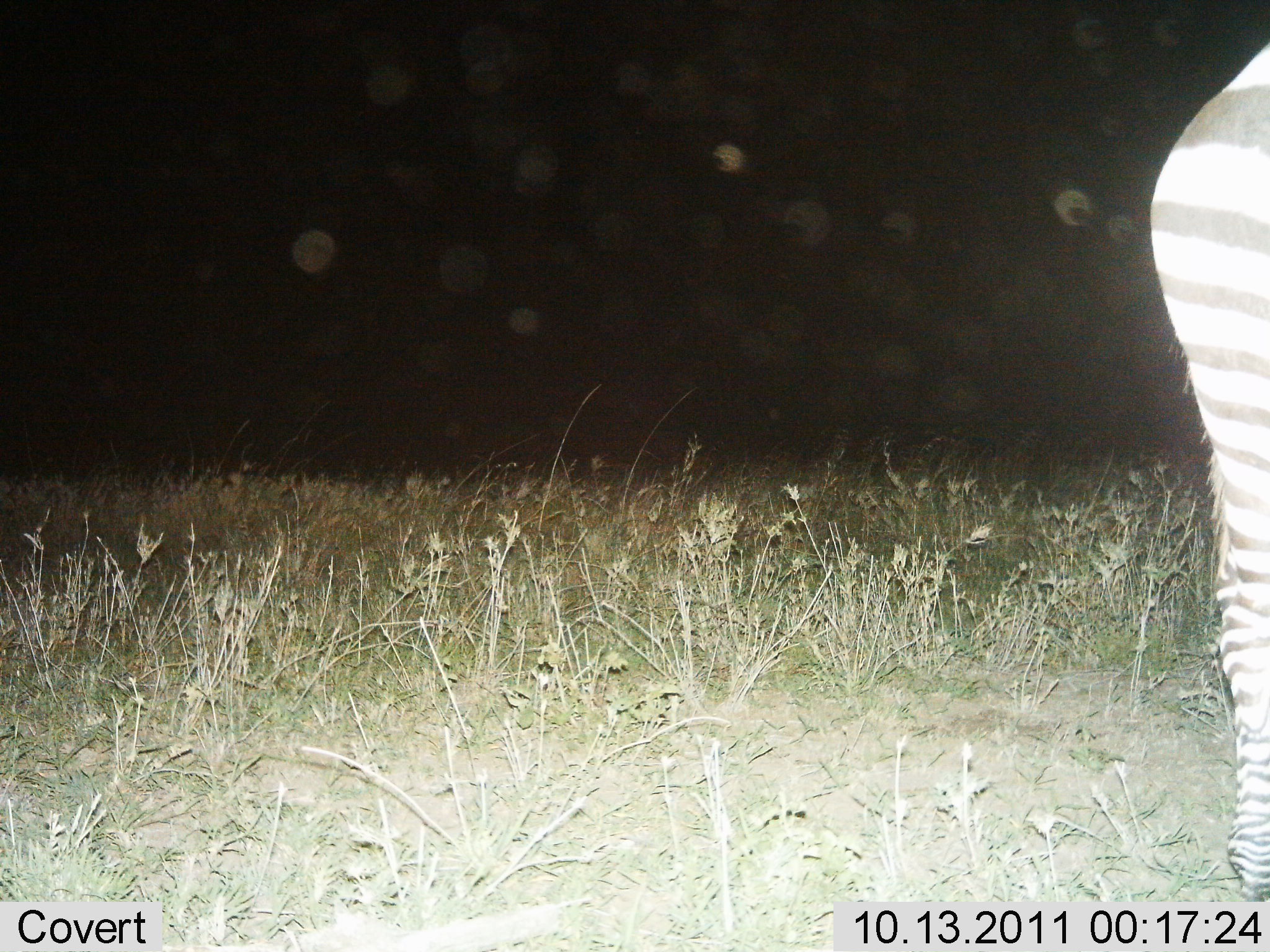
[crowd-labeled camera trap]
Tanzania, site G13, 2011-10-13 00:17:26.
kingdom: Animalia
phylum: Chordata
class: Mammalia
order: Perissodactyla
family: Equidae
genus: Equus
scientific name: Equus quagga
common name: plains zebra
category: zebra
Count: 1.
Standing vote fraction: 92%.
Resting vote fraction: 0%.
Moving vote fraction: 8%.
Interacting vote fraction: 0%.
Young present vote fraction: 0%.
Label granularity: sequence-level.